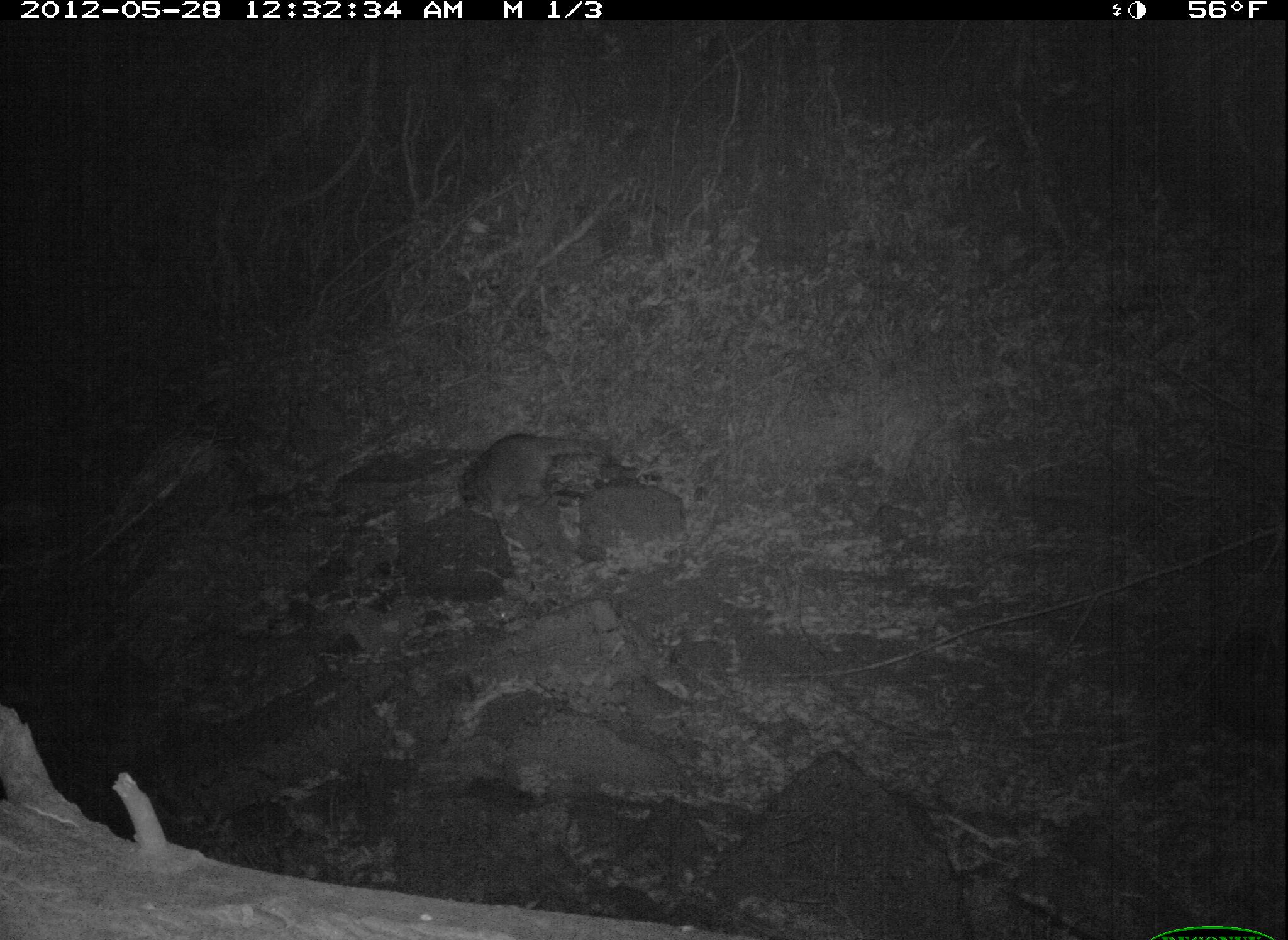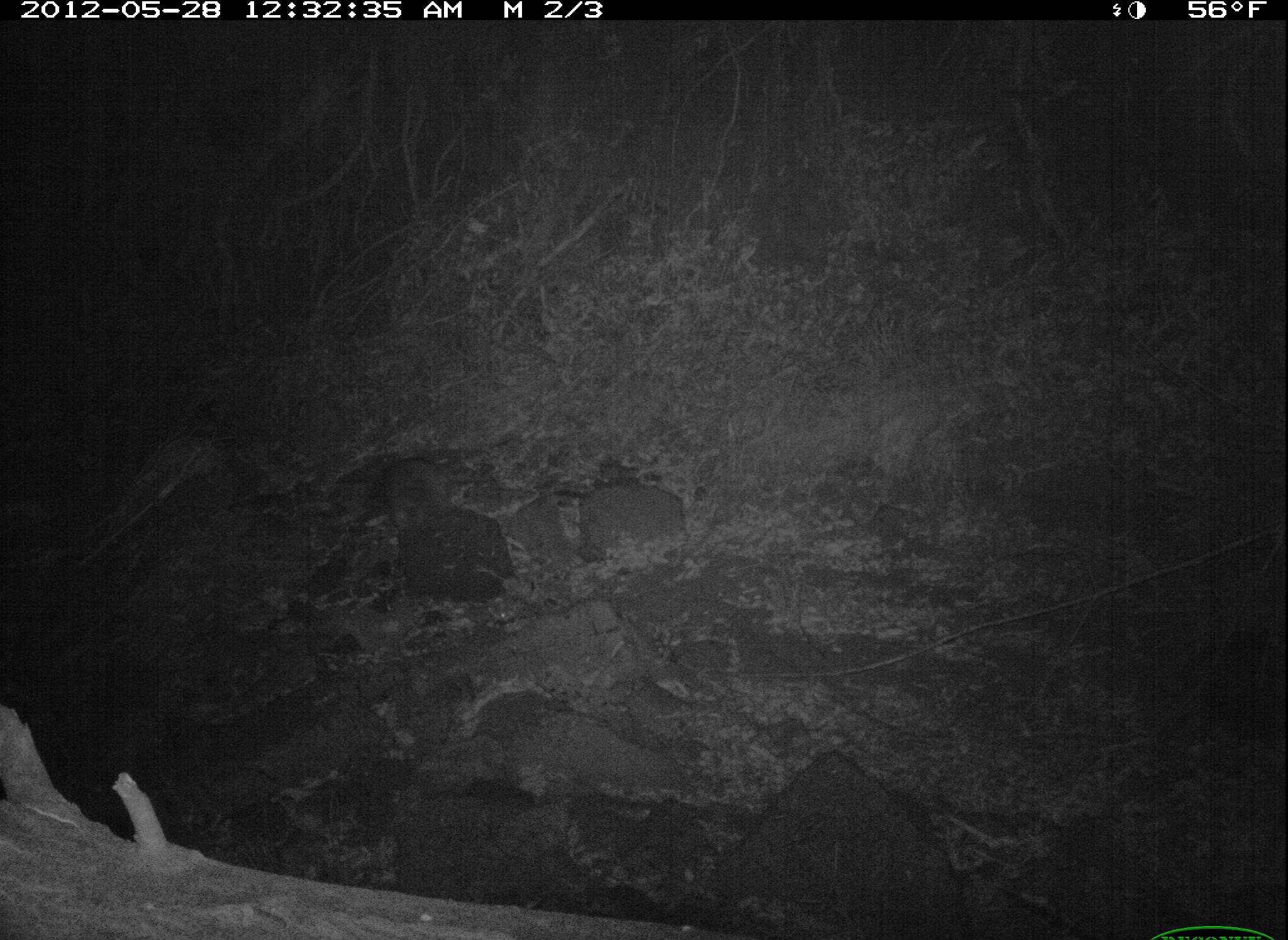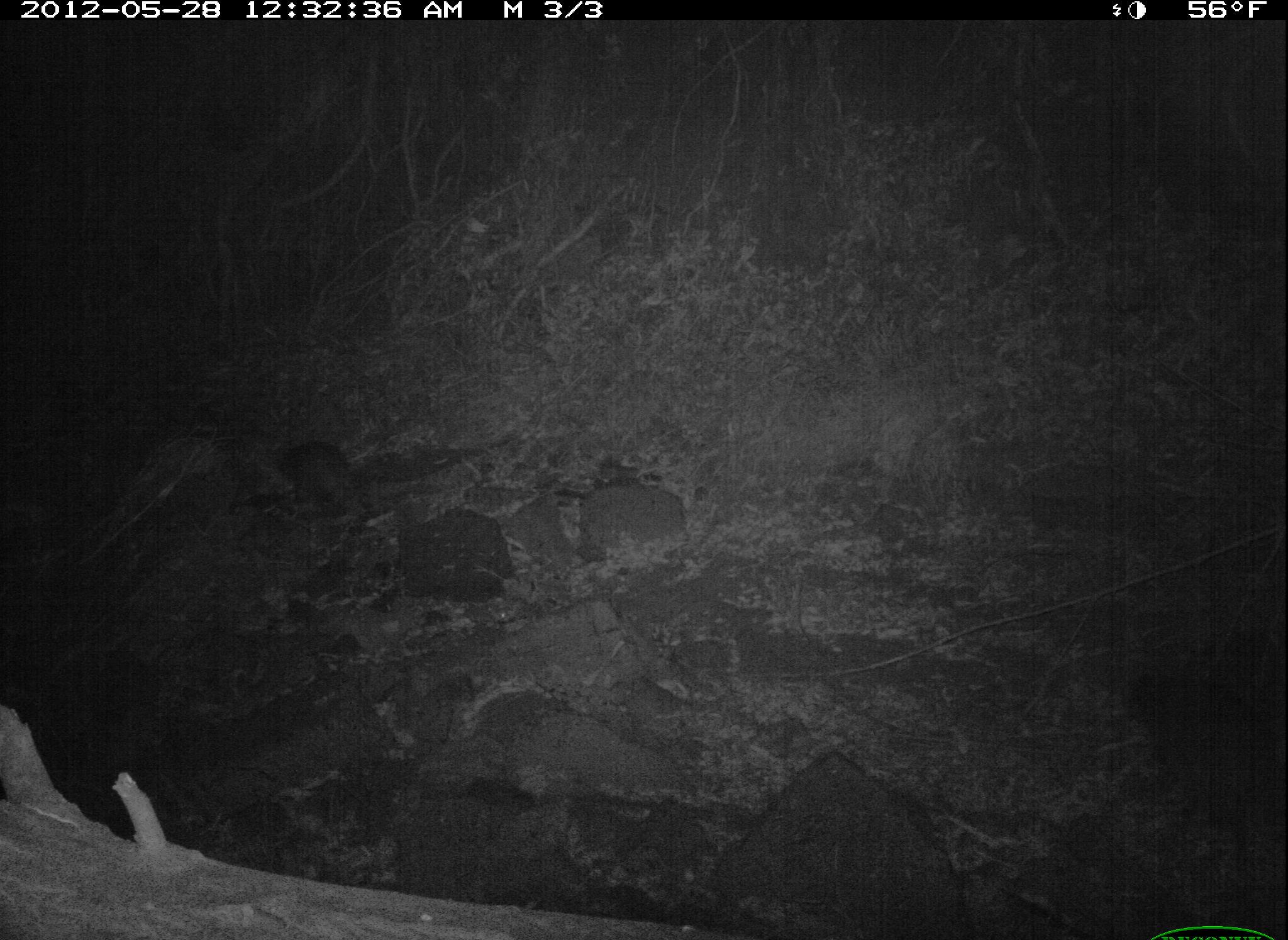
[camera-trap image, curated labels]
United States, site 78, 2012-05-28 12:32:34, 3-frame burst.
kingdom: Animalia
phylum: Chordata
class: Mammalia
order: Carnivora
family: Procyonidae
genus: Procyon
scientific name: Procyon lotor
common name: raccoon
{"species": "raccoon (Procyon lotor)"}